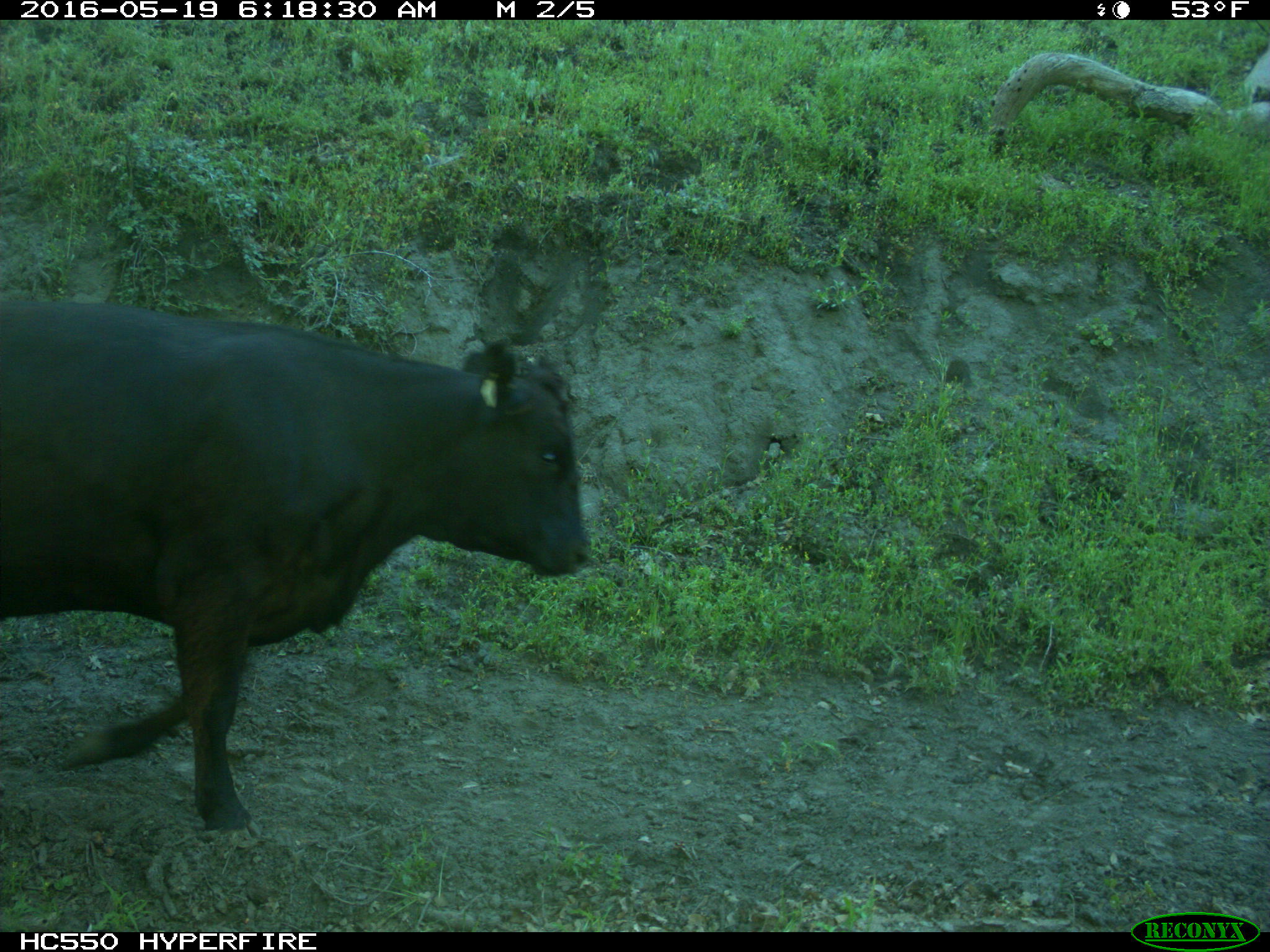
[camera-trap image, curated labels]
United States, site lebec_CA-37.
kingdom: Animalia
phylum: Chordata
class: Mammalia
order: Artiodactyla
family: Bovidae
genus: Bos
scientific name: Bos taurus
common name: domestic cow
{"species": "Bos taurus (domestic cow)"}